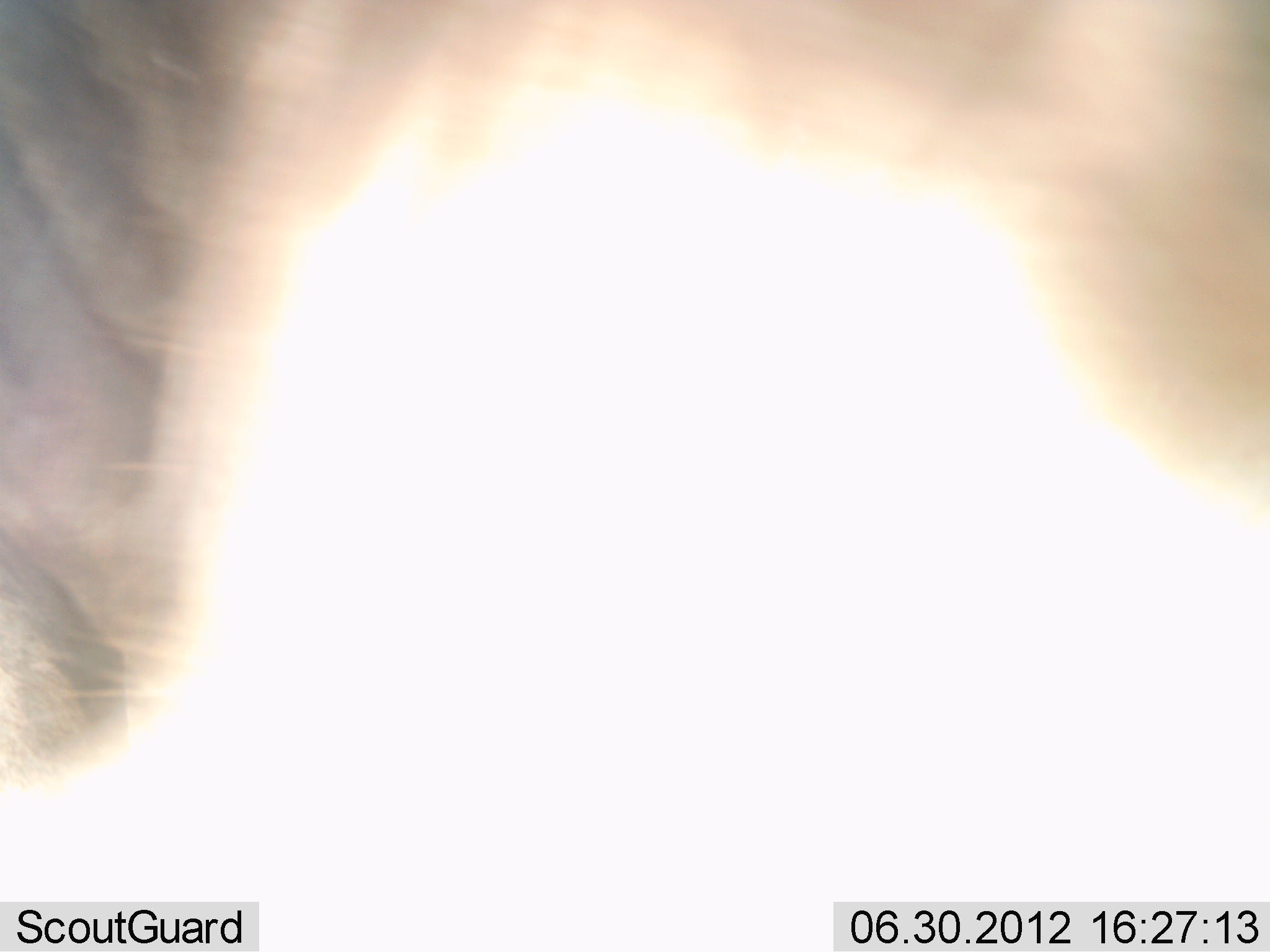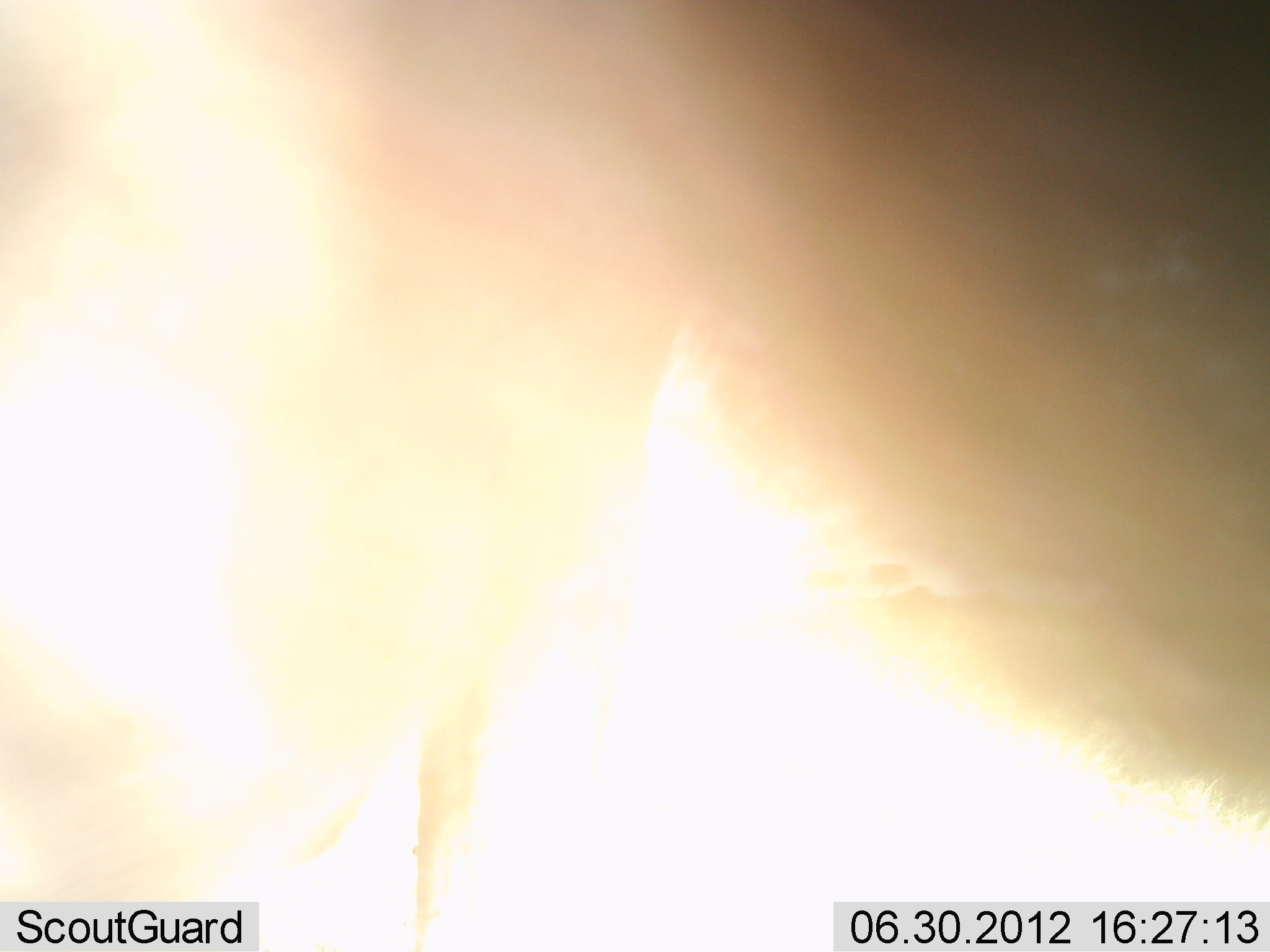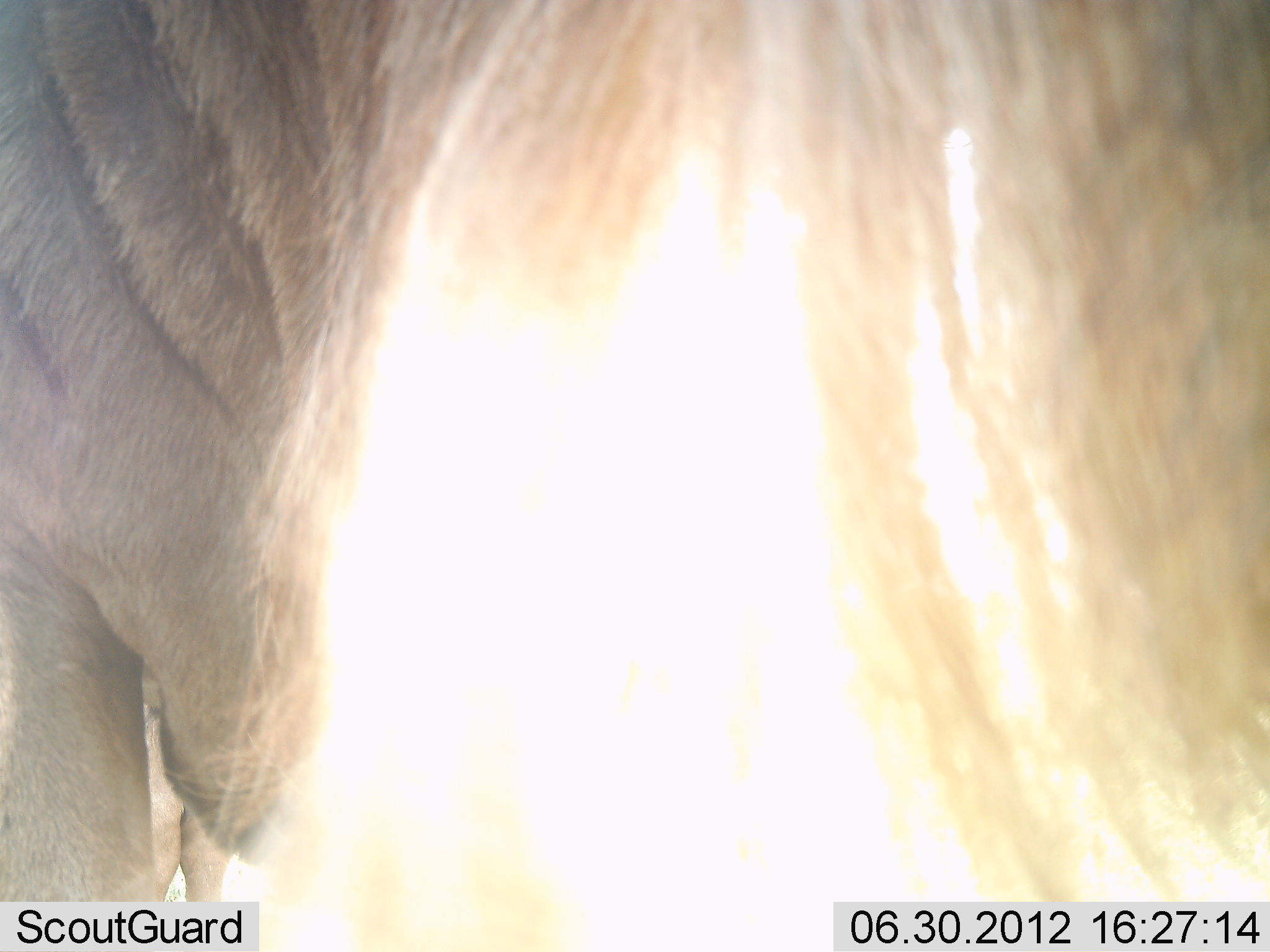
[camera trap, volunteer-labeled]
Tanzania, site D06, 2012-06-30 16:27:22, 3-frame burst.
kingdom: Animalia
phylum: Chordata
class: Mammalia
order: Artiodactyla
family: Bovidae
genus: Connochaetes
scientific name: Connochaetes taurinus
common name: blue wildebeest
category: wildebeest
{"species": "wildebeest (blue wildebeest) (Connochaetes taurinus)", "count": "1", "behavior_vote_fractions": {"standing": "70%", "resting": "0%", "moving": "40%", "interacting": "0%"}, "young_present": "0%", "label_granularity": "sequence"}